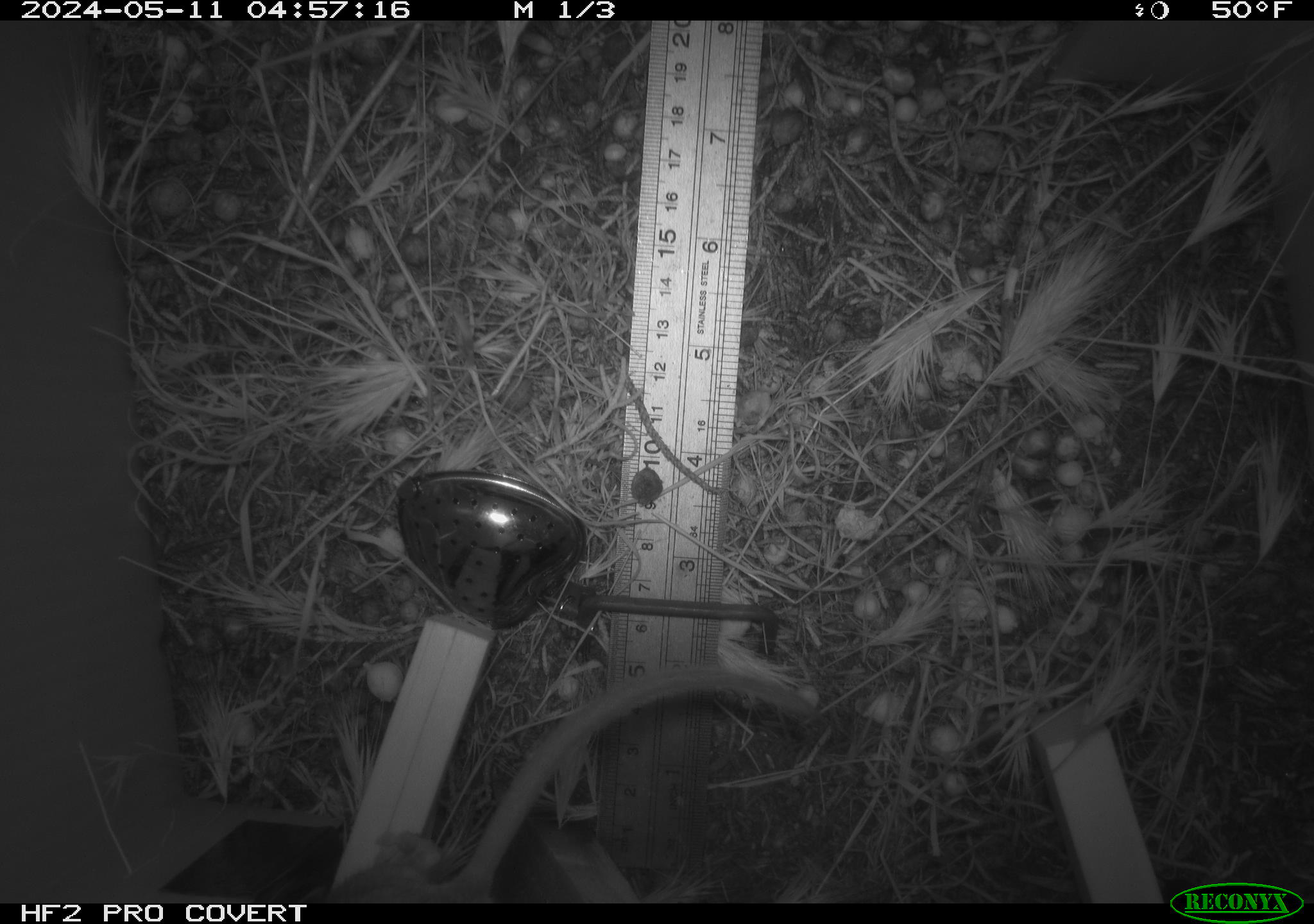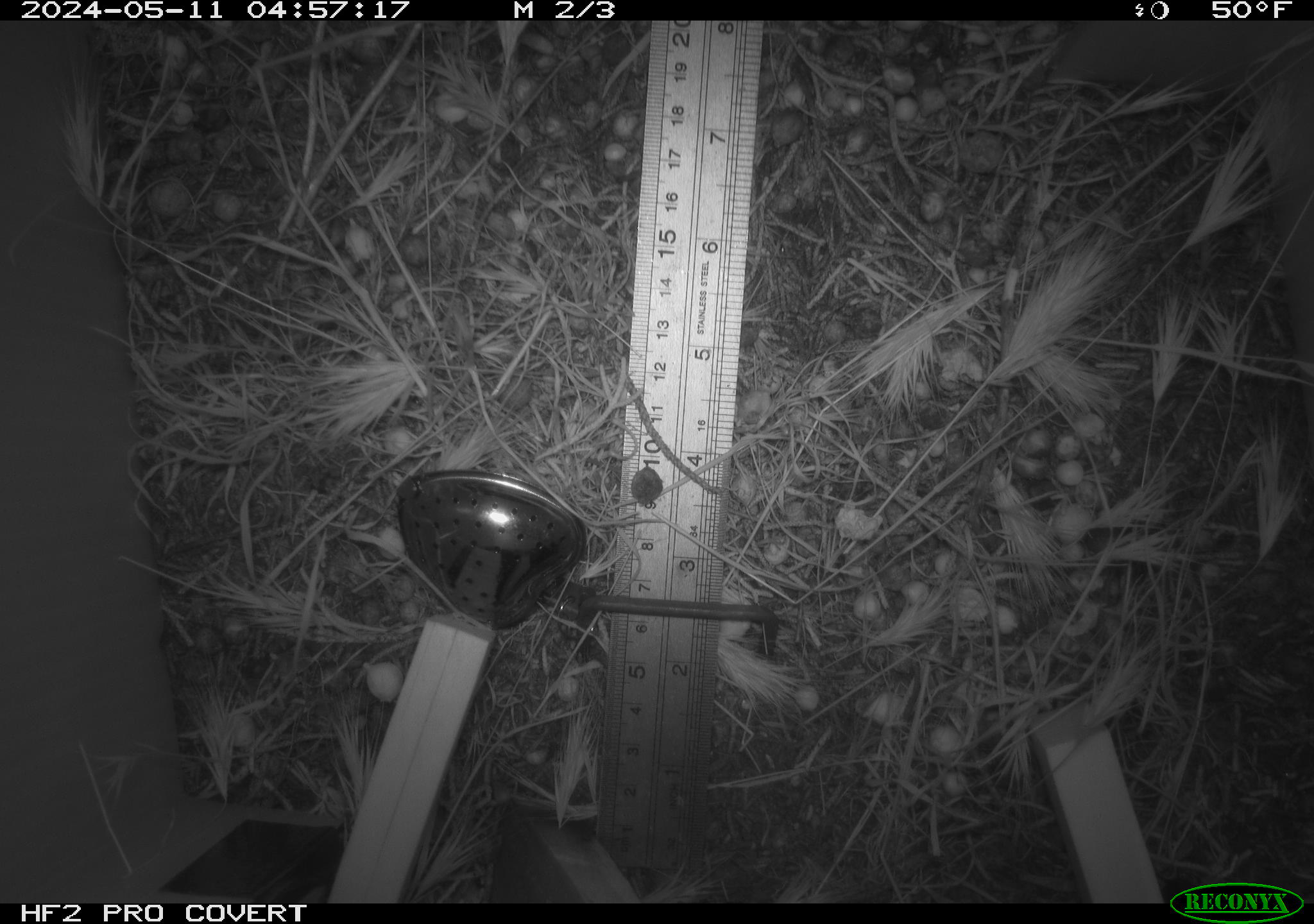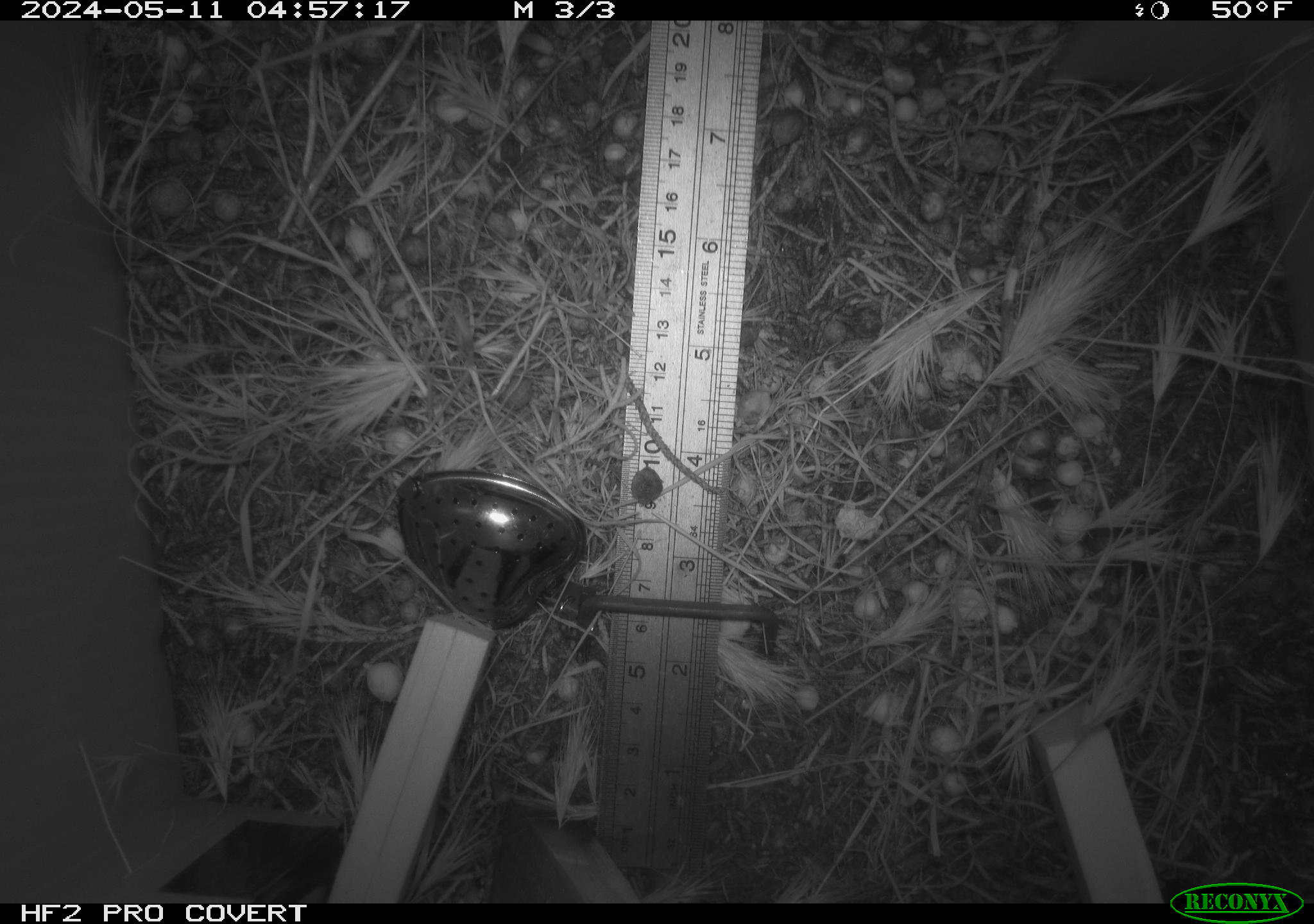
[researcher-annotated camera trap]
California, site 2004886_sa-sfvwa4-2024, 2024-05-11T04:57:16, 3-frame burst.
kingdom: Animalia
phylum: Chordata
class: Mammalia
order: Rodentia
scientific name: Rodentia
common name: mouse species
Mouse species (Rodentia).